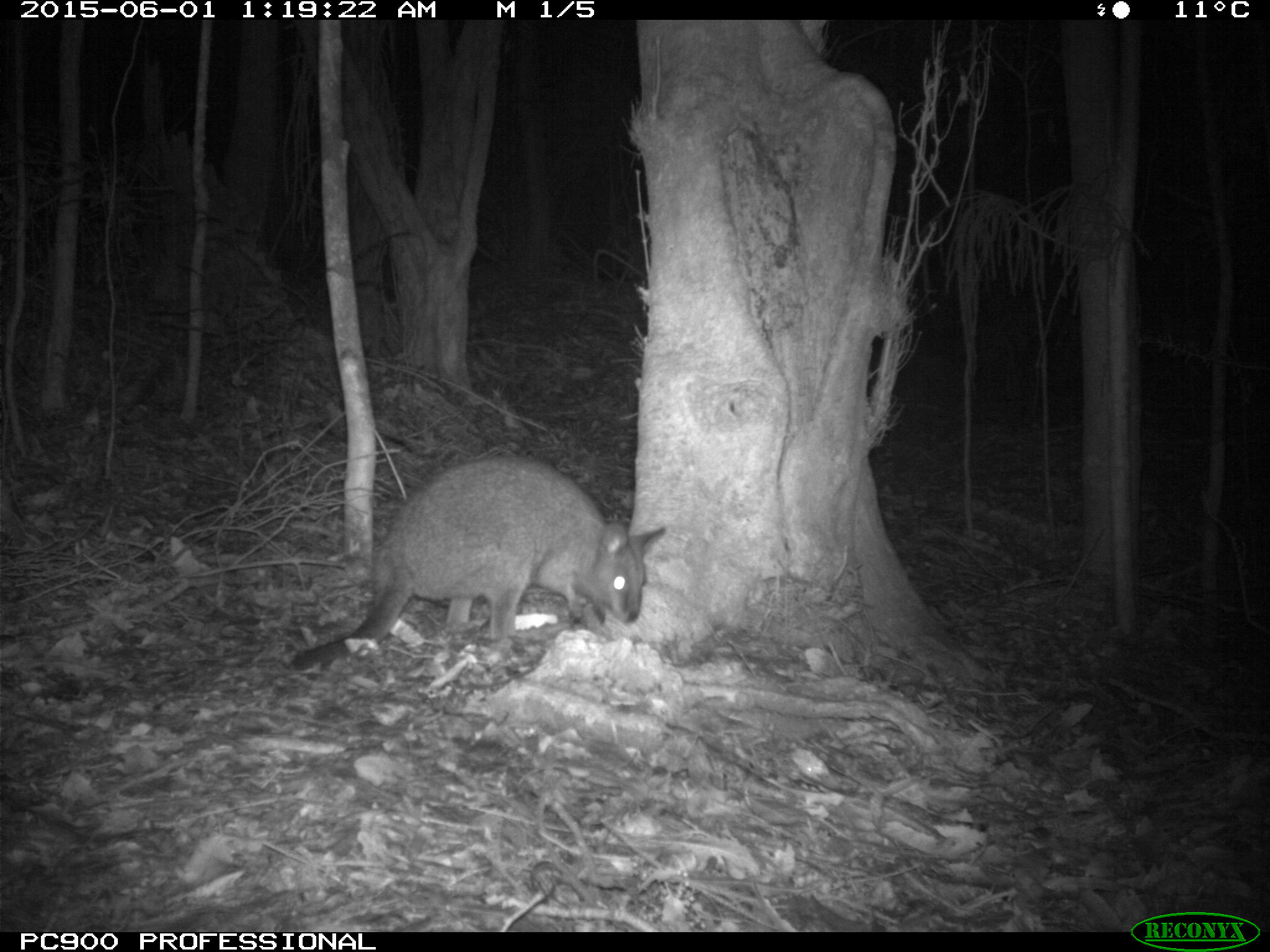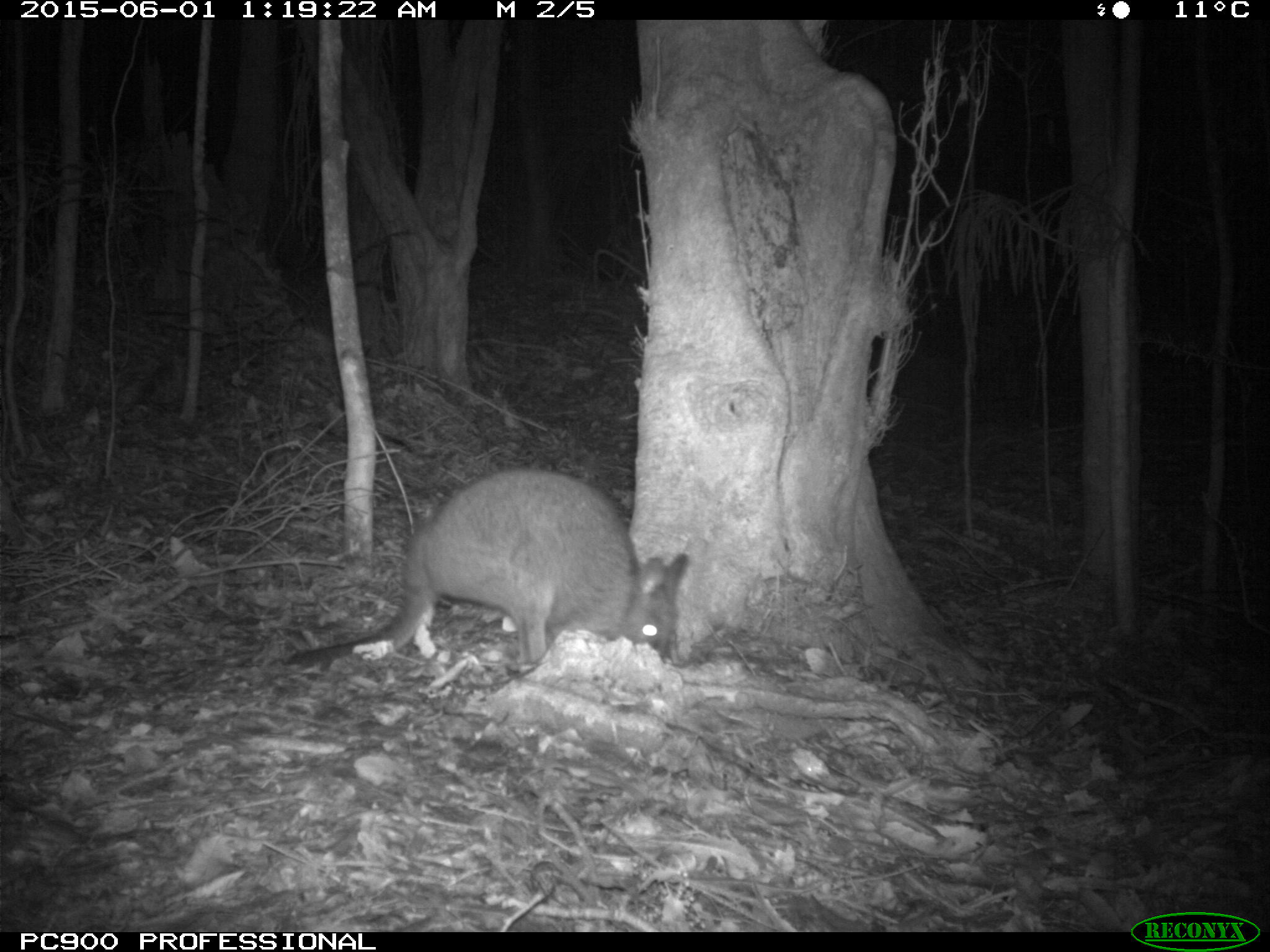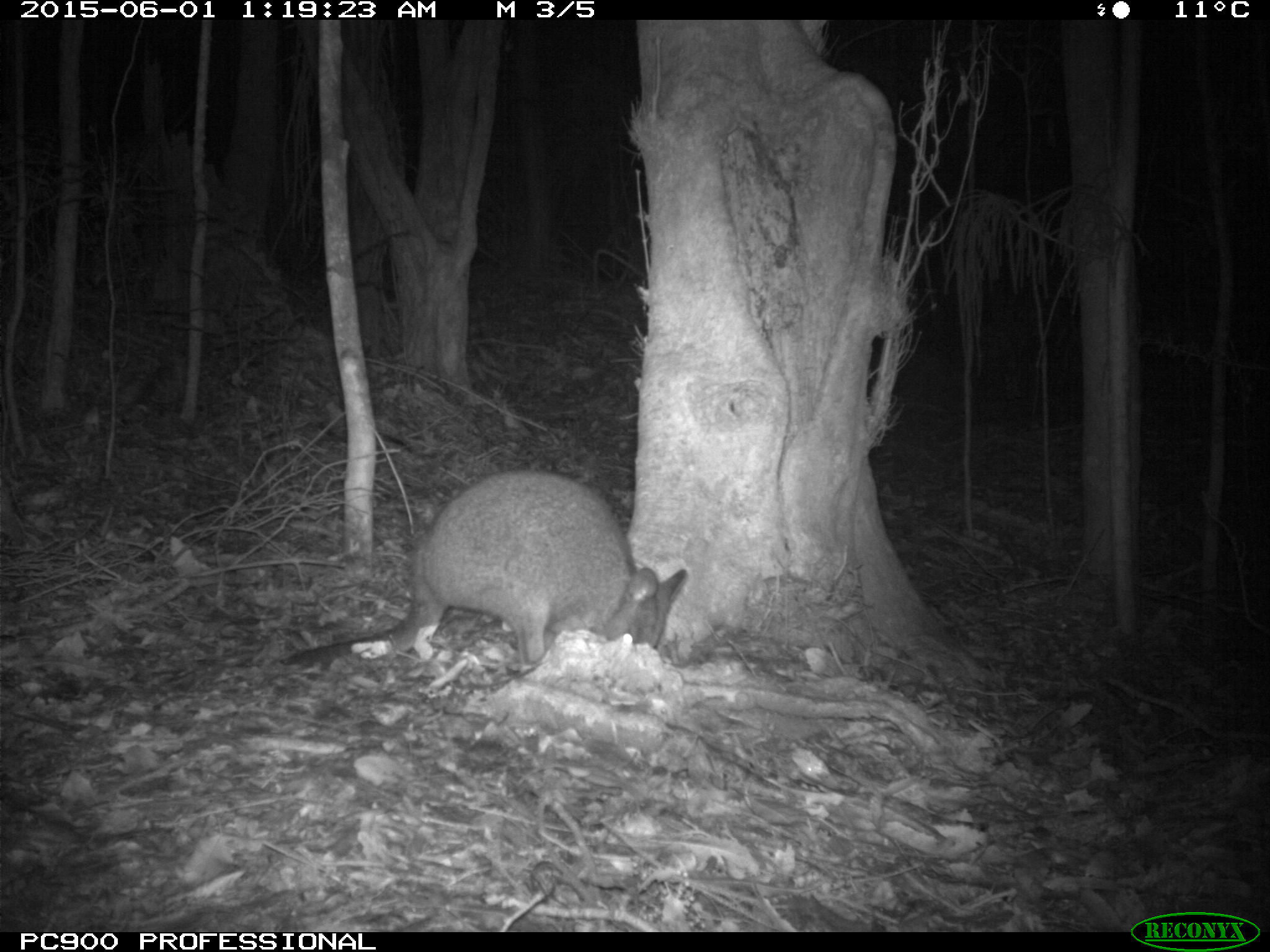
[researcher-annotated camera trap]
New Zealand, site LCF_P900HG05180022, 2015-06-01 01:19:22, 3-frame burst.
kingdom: Animalia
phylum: Chordata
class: Mammalia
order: Diprotodontia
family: Macropodidae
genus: Notamacropus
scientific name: Notamacropus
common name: wallaby